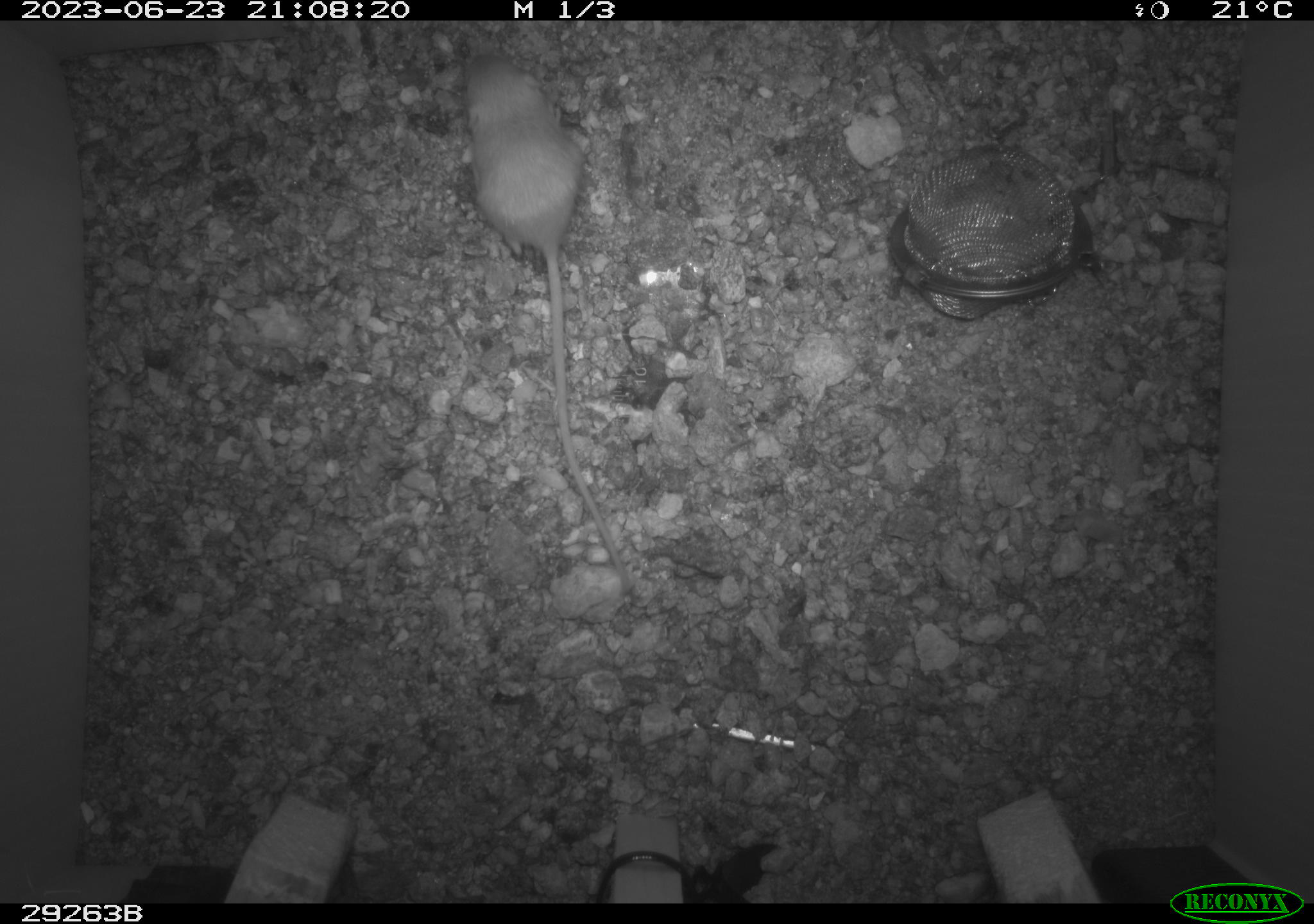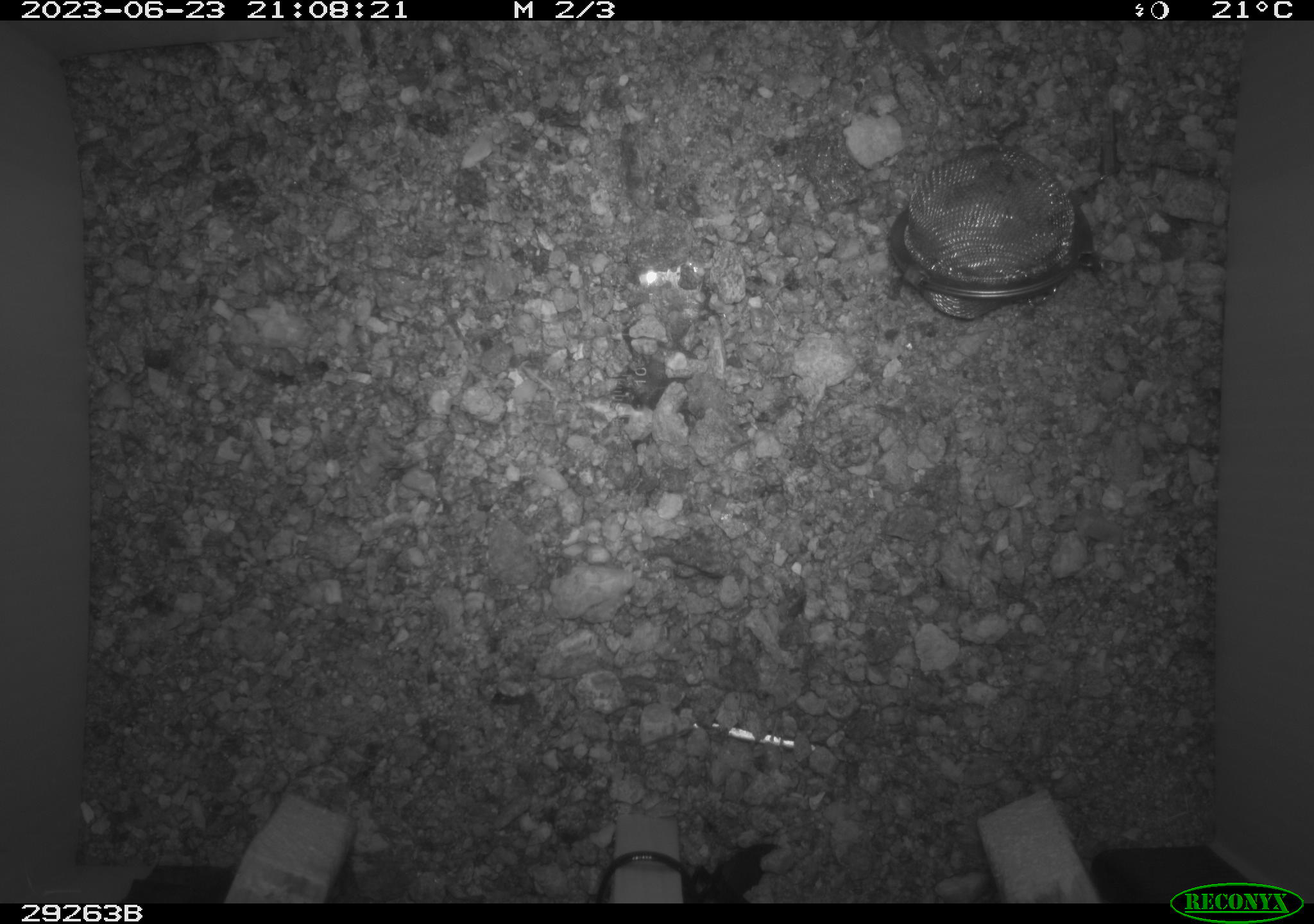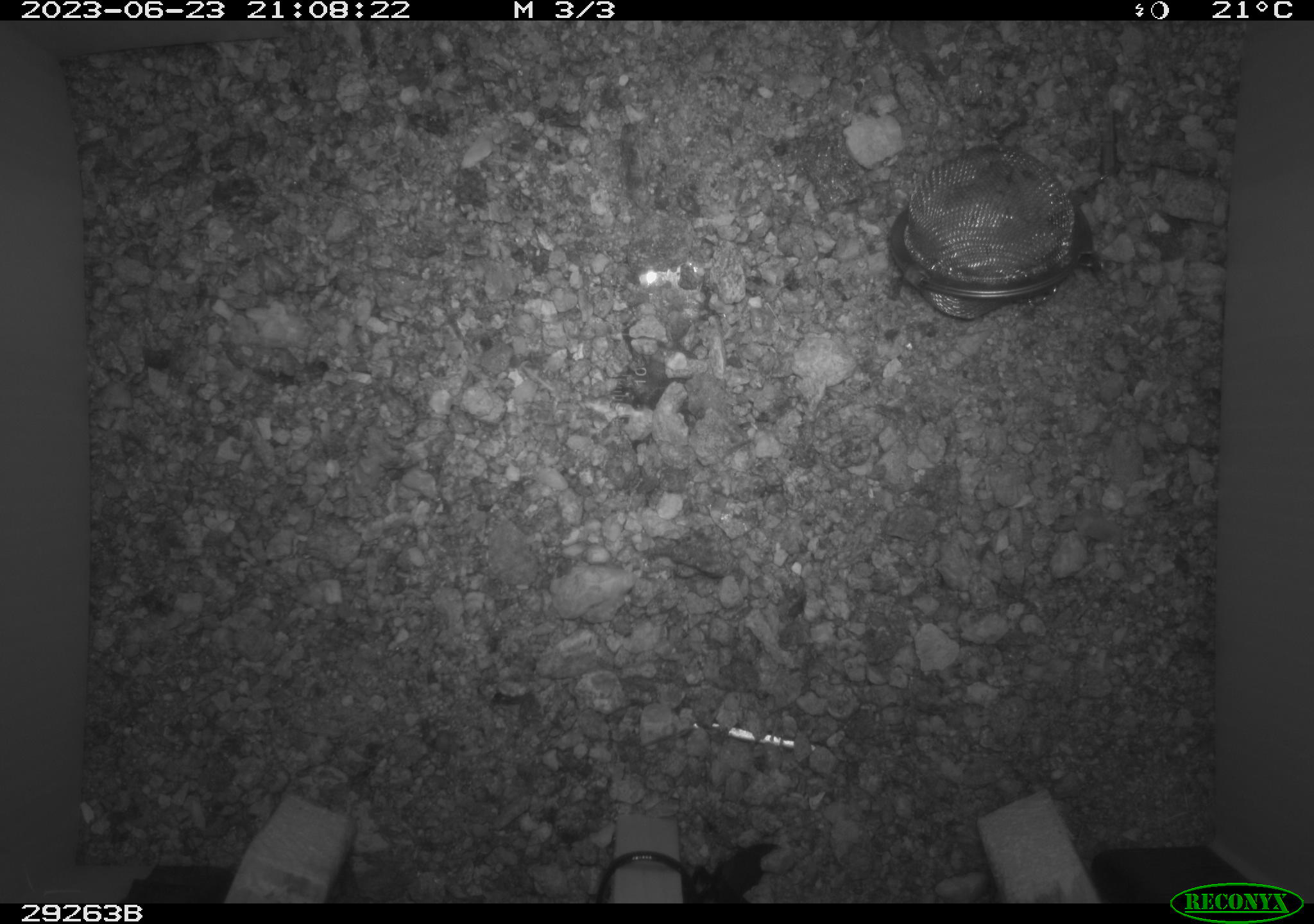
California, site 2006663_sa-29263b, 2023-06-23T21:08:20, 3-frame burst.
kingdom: Animalia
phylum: Chordata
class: Mammalia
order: Rodentia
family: Heteromyidae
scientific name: Heteromyidae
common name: kangaroo rats and pocket mice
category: heteromyidae family